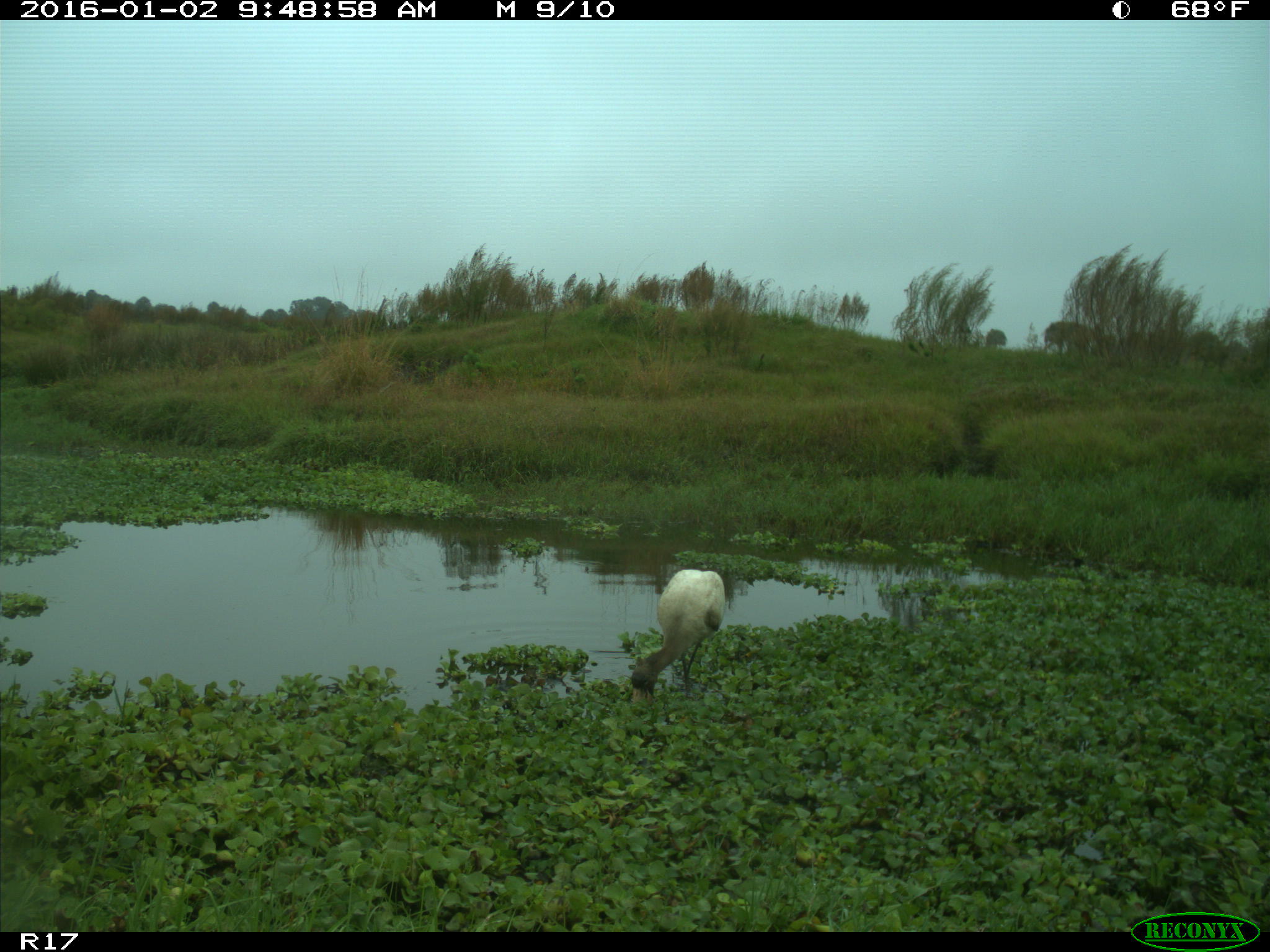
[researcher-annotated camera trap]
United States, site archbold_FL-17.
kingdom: Animalia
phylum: Chordata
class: Aves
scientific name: Aves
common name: birds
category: unidentified bird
Unidentified bird (birds) (Aves).